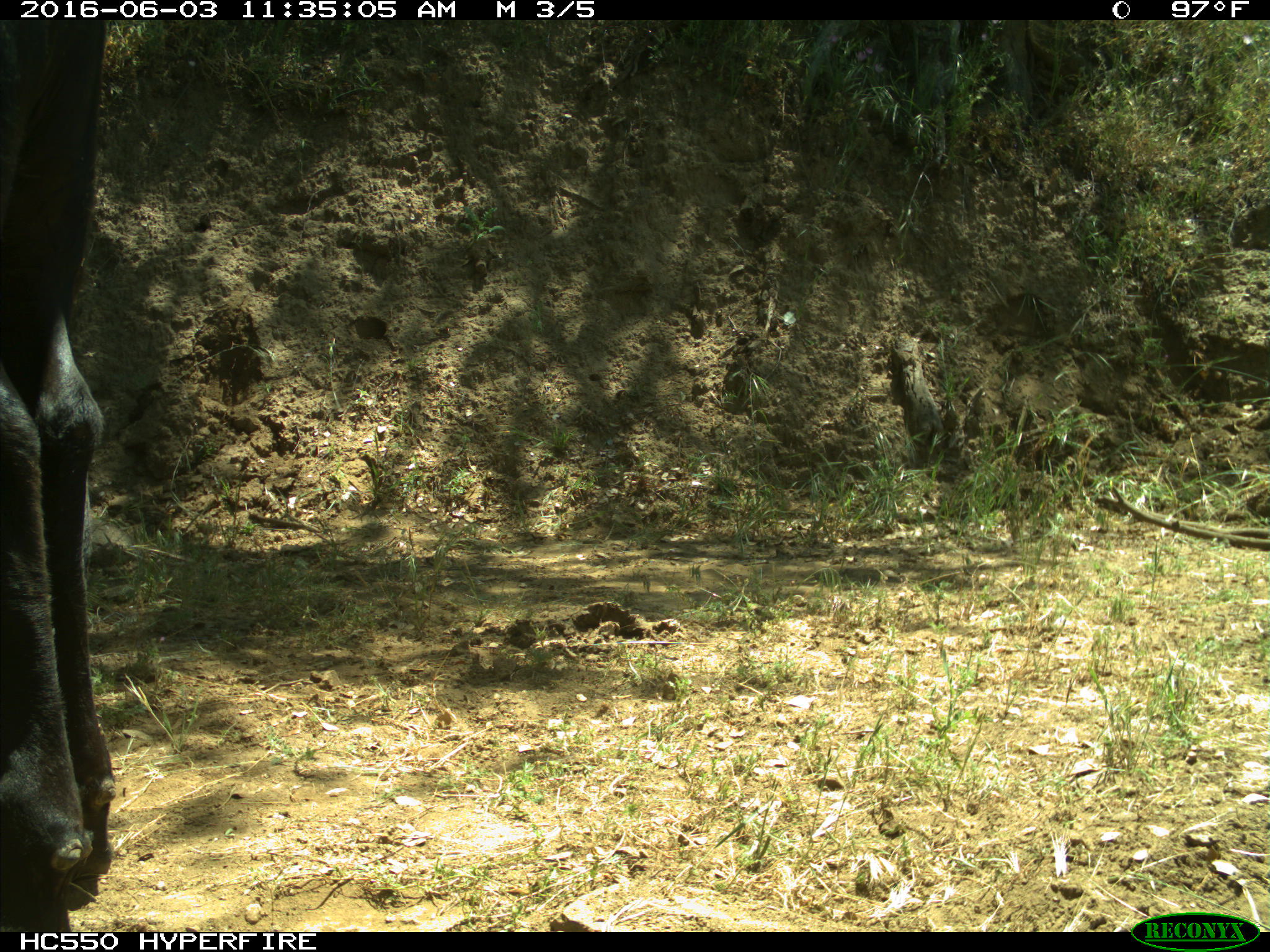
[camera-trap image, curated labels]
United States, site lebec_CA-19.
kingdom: Animalia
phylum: Chordata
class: Mammalia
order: Artiodactyla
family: Bovidae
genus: Bos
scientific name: Bos taurus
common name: domestic cow